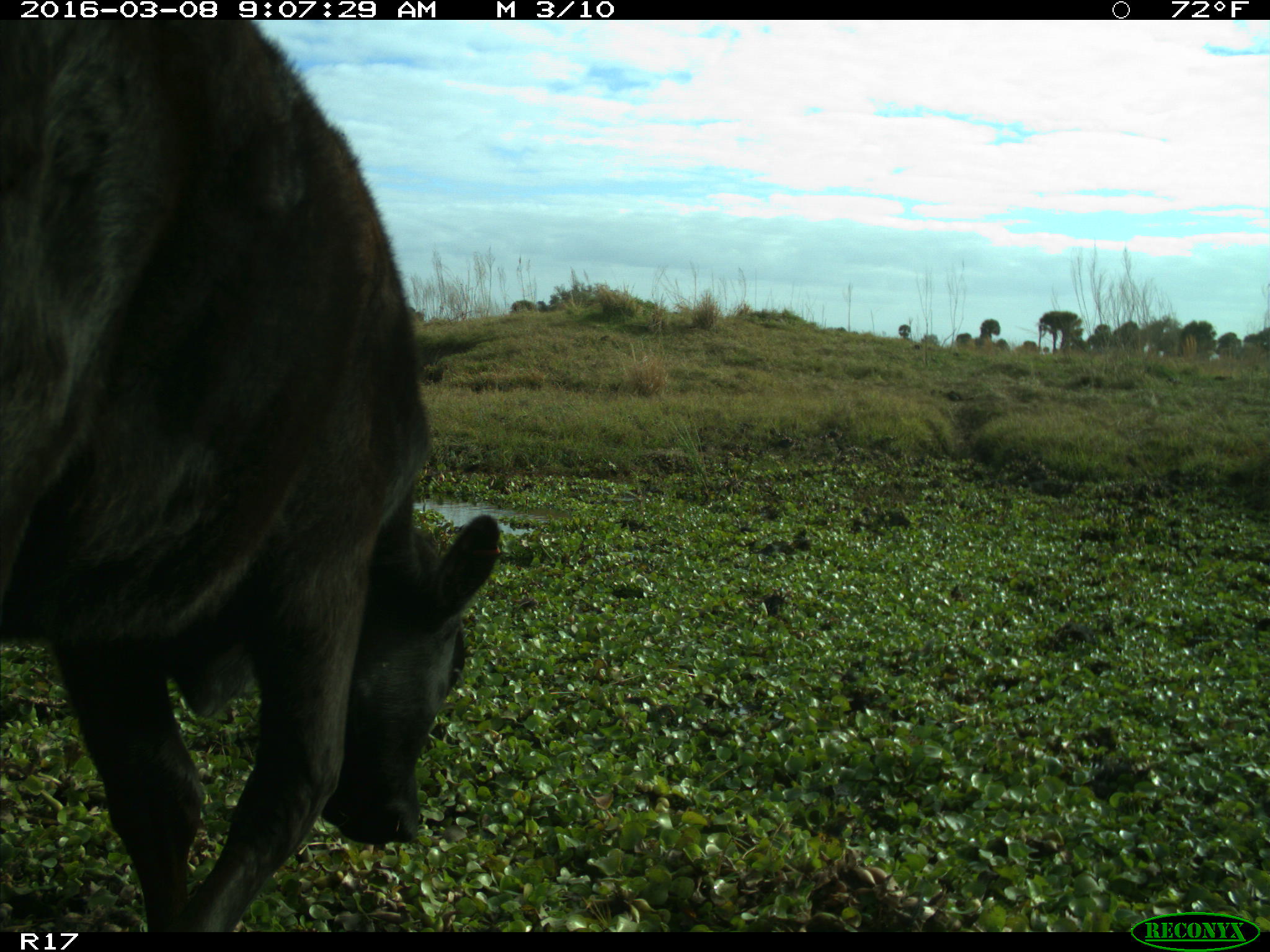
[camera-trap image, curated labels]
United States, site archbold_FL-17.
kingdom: Animalia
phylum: Chordata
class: Mammalia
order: Artiodactyla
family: Bovidae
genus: Bos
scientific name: Bos taurus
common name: domestic cow